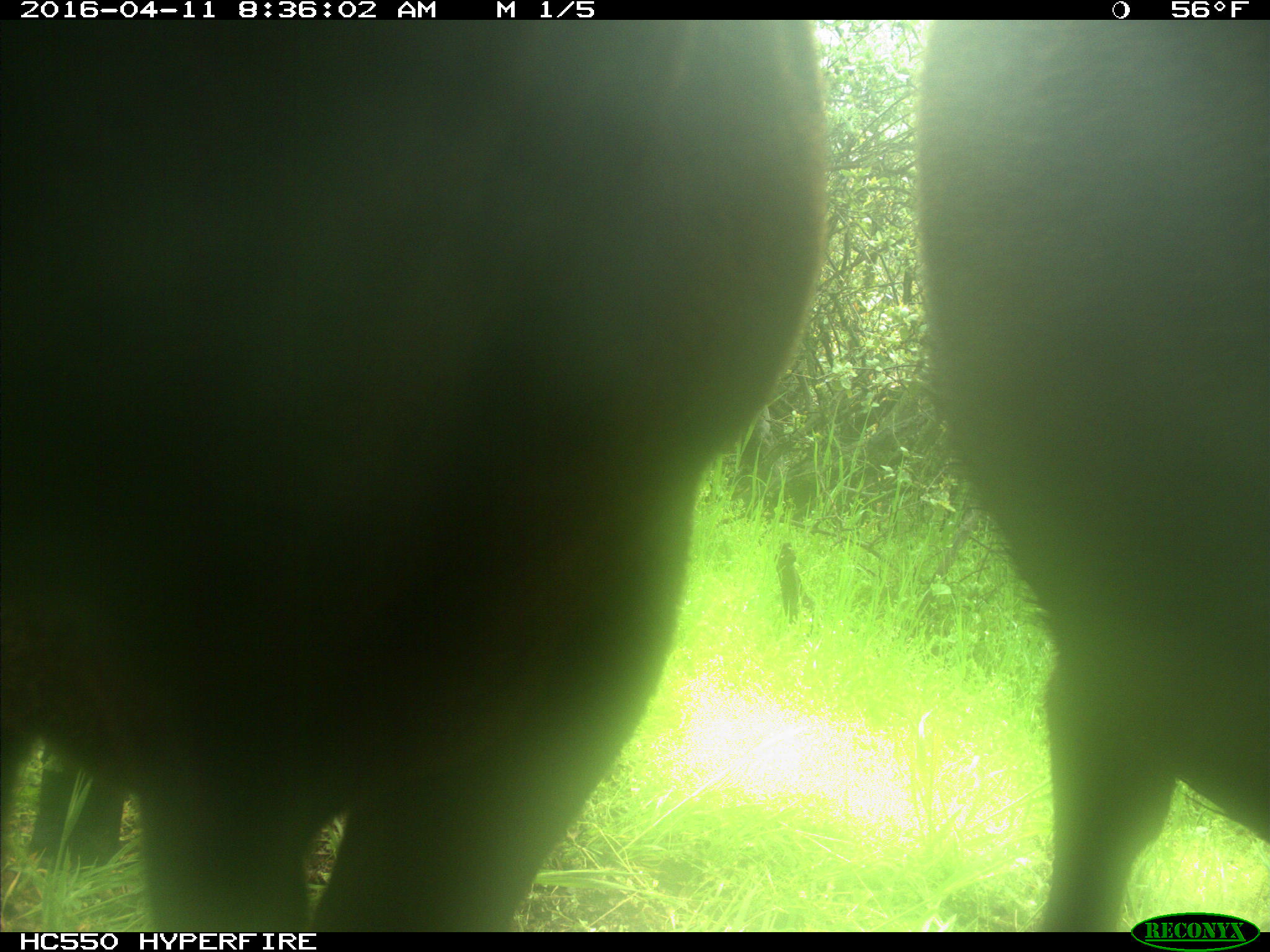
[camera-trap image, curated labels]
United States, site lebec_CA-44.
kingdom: Animalia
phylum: Chordata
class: Mammalia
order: Artiodactyla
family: Bovidae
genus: Bos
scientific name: Bos taurus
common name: domestic cow